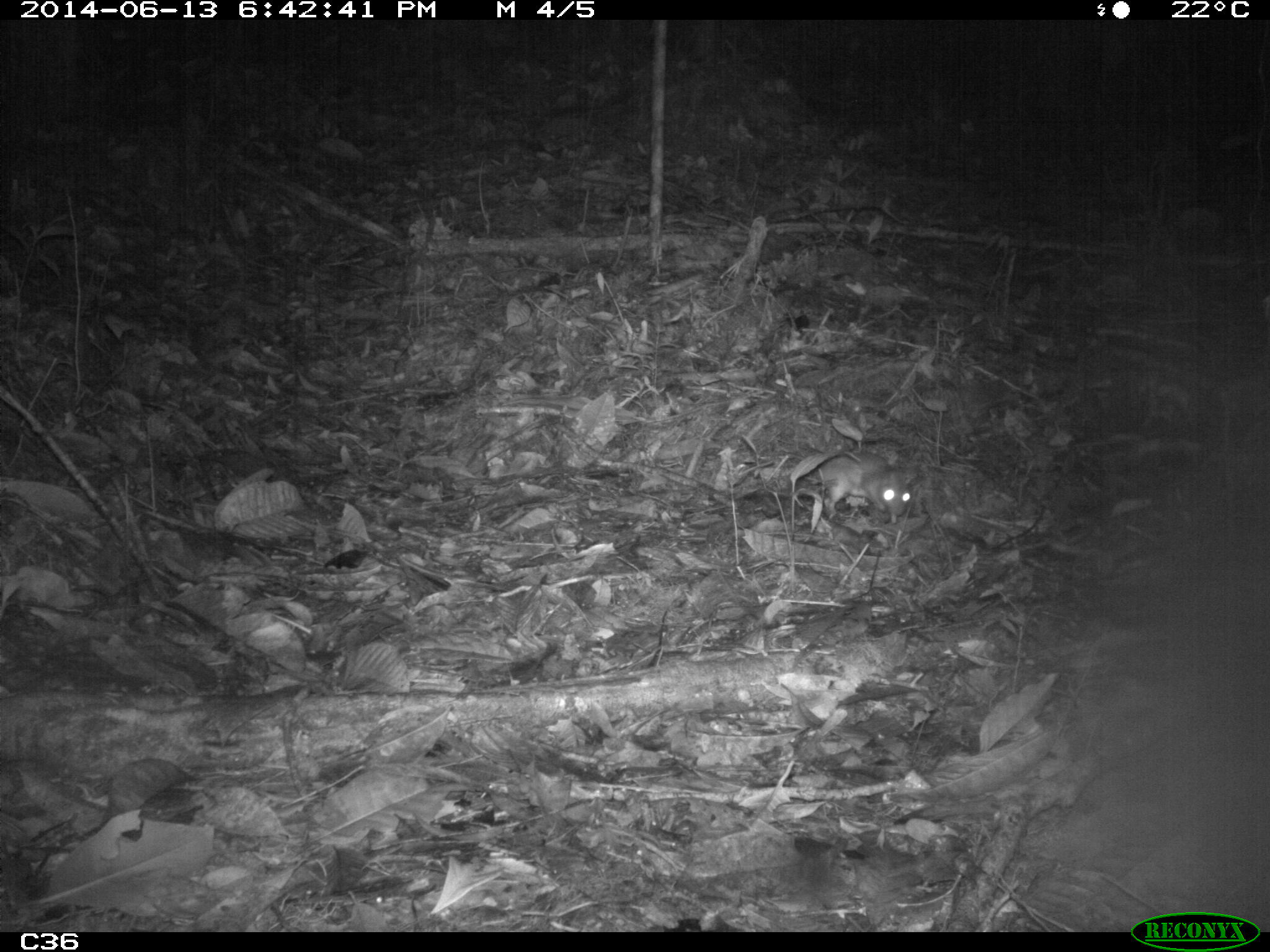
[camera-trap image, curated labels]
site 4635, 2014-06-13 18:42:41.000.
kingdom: Animalia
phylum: Chordata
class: Mammalia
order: Rodentia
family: Muridae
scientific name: Muridae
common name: mice, rats, and gerbils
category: unknown mouse or rat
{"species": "unknown mouse or rat (mice, rats, and gerbils) (Muridae)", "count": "1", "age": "adult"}